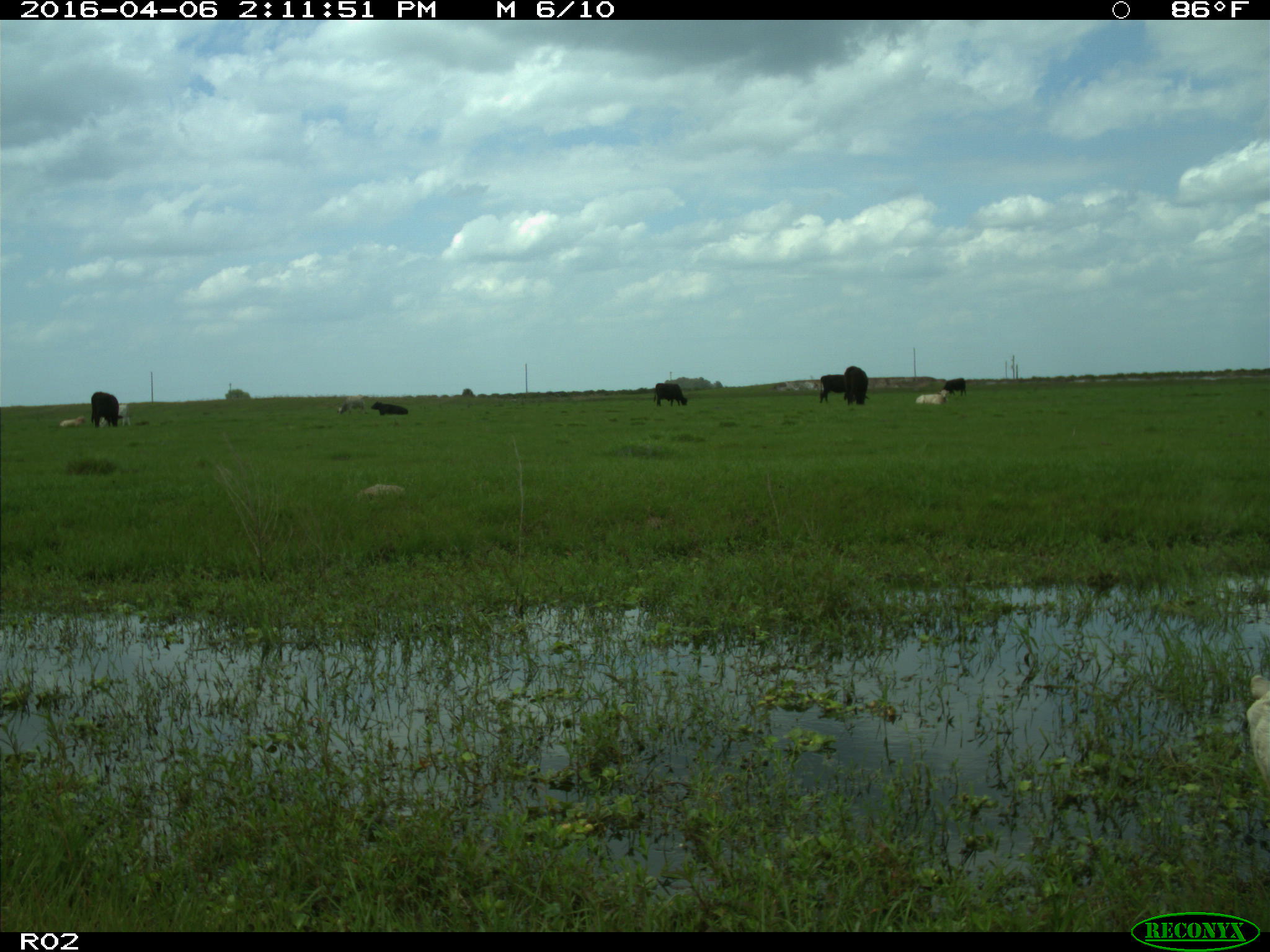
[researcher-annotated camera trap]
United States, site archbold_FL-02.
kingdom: Animalia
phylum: Chordata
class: Mammalia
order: Artiodactyla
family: Bovidae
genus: Bos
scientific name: Bos taurus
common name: domestic cow